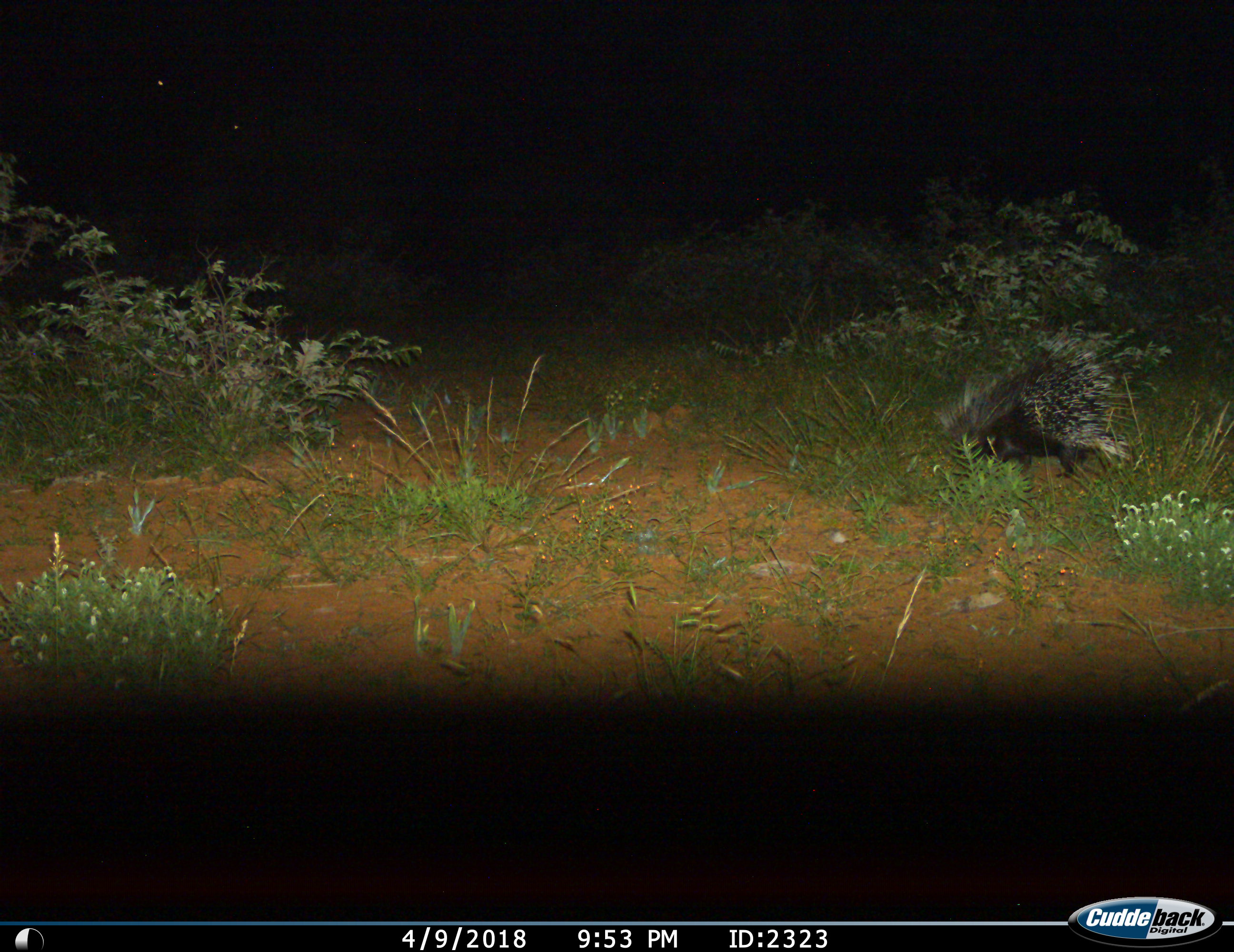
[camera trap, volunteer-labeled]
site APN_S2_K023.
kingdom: Animalia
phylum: Chordata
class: Mammalia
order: Rodentia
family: Hystricidae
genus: Hystrix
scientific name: Hystrix cristata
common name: crested porcupine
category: porcupine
Porcupine (crested porcupine) (Hystrix cristata), count 1. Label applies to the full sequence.